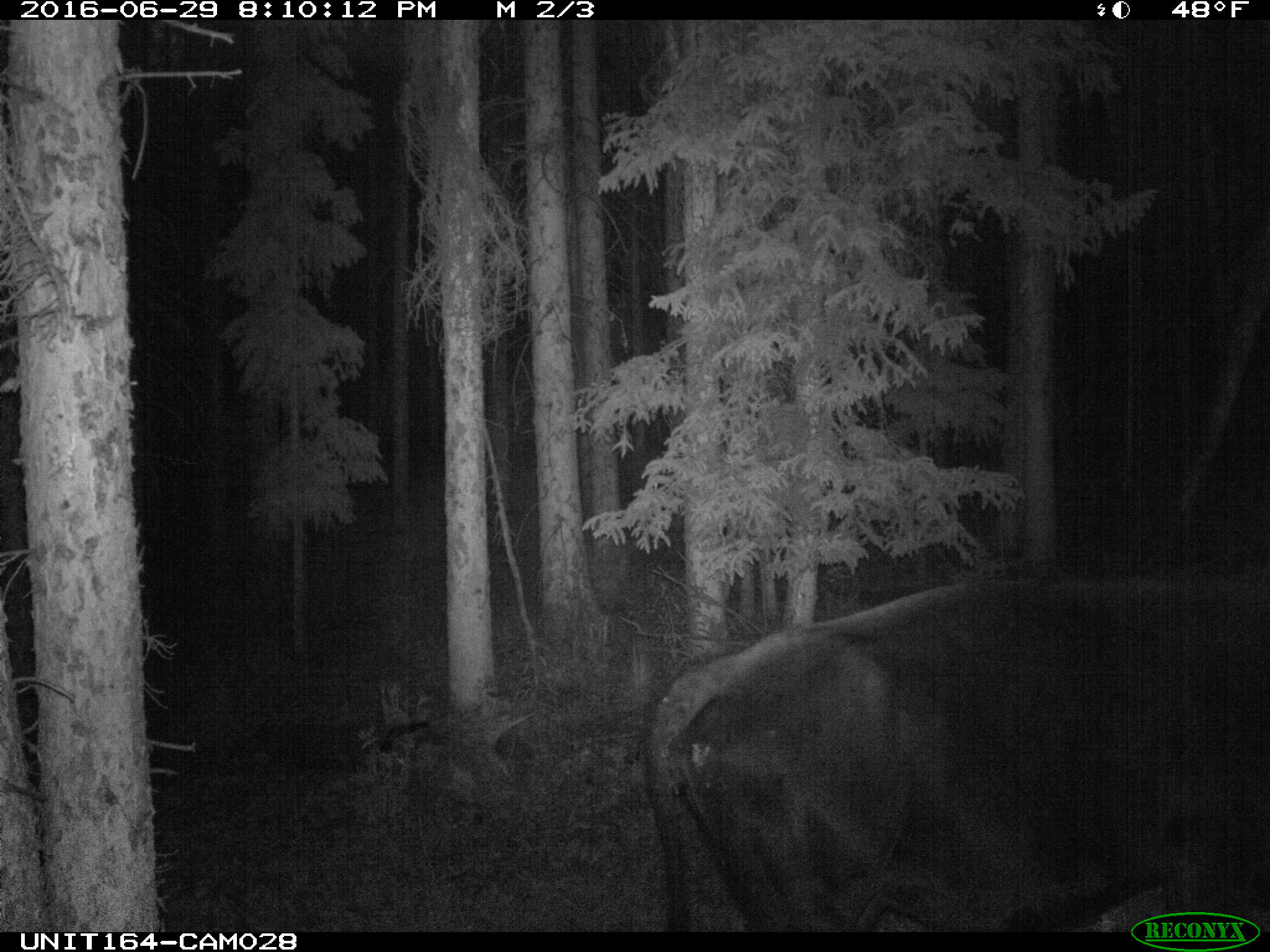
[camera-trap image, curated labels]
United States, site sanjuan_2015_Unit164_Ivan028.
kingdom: Animalia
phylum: Chordata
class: Mammalia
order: Artiodactyla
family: Bovidae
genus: Bos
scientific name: Bos taurus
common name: domestic cow